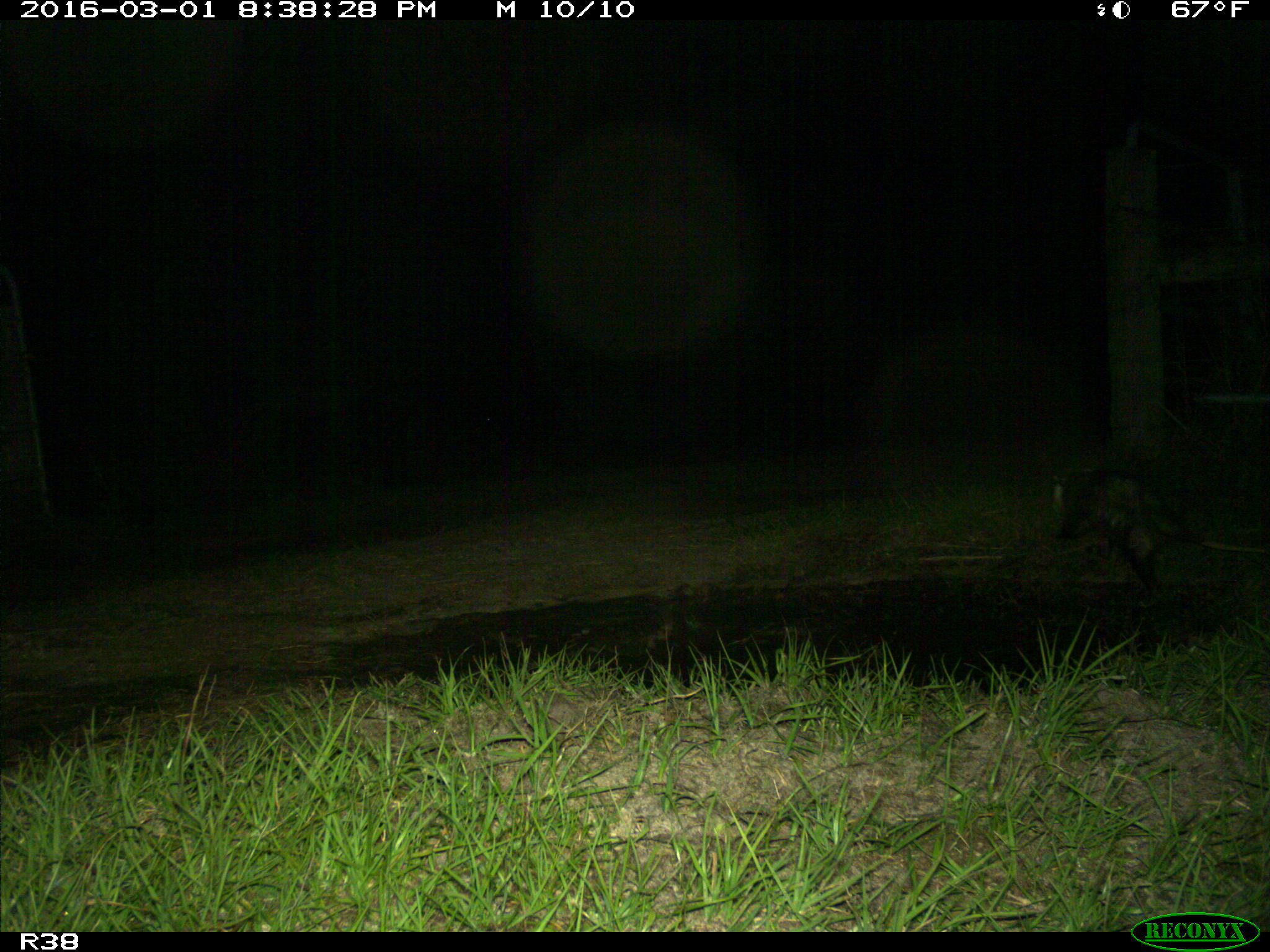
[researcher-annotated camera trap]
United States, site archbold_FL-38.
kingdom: Animalia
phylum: Chordata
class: Mammalia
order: Didelphimorphia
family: Didelphidae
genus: Didelphis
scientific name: Didelphis virginiana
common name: virginia opossum